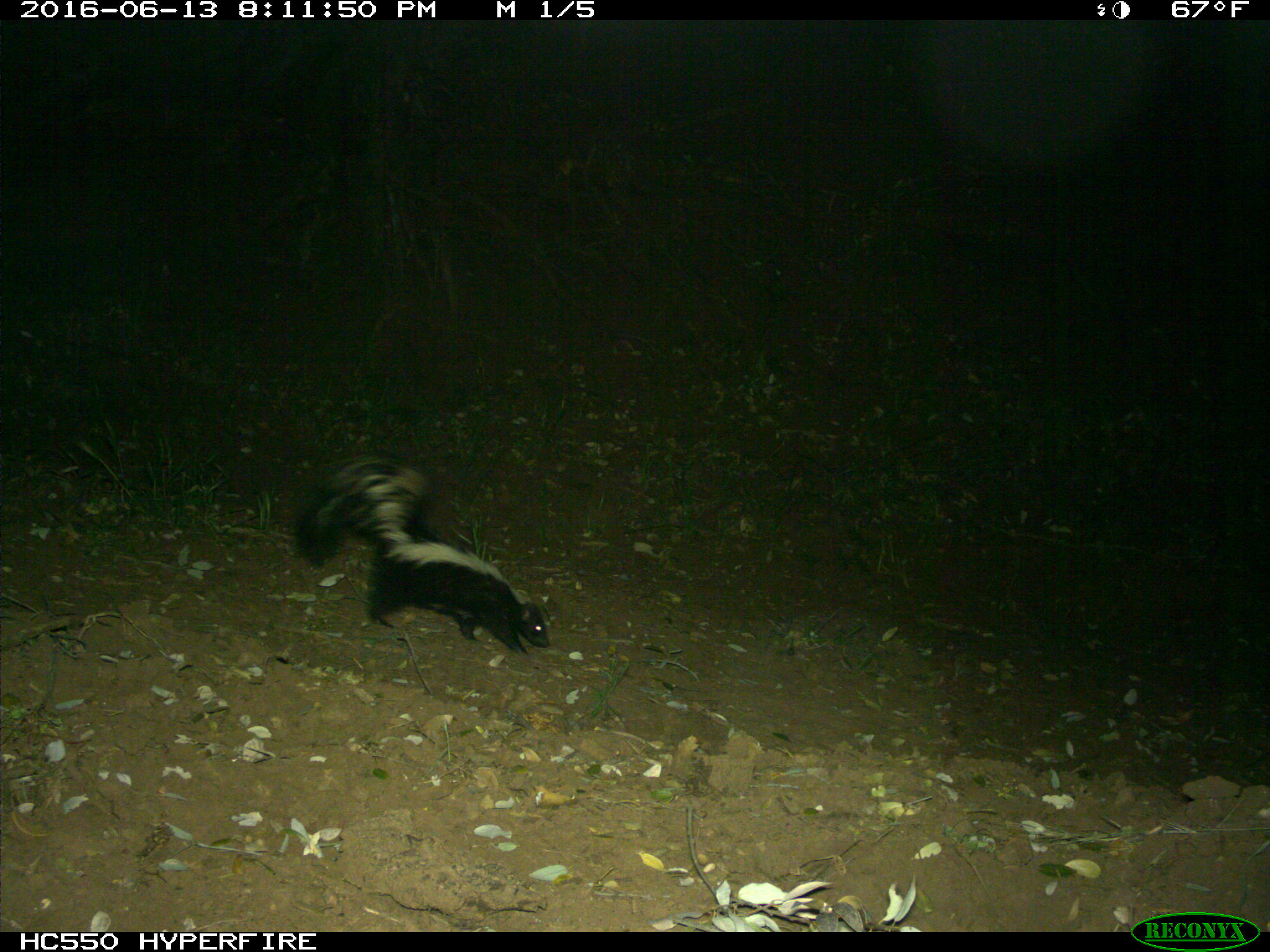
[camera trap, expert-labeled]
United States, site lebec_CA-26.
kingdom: Animalia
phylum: Chordata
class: Mammalia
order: Carnivora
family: Mephitidae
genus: Mephitis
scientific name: Mephitis mephitis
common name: striped skunk